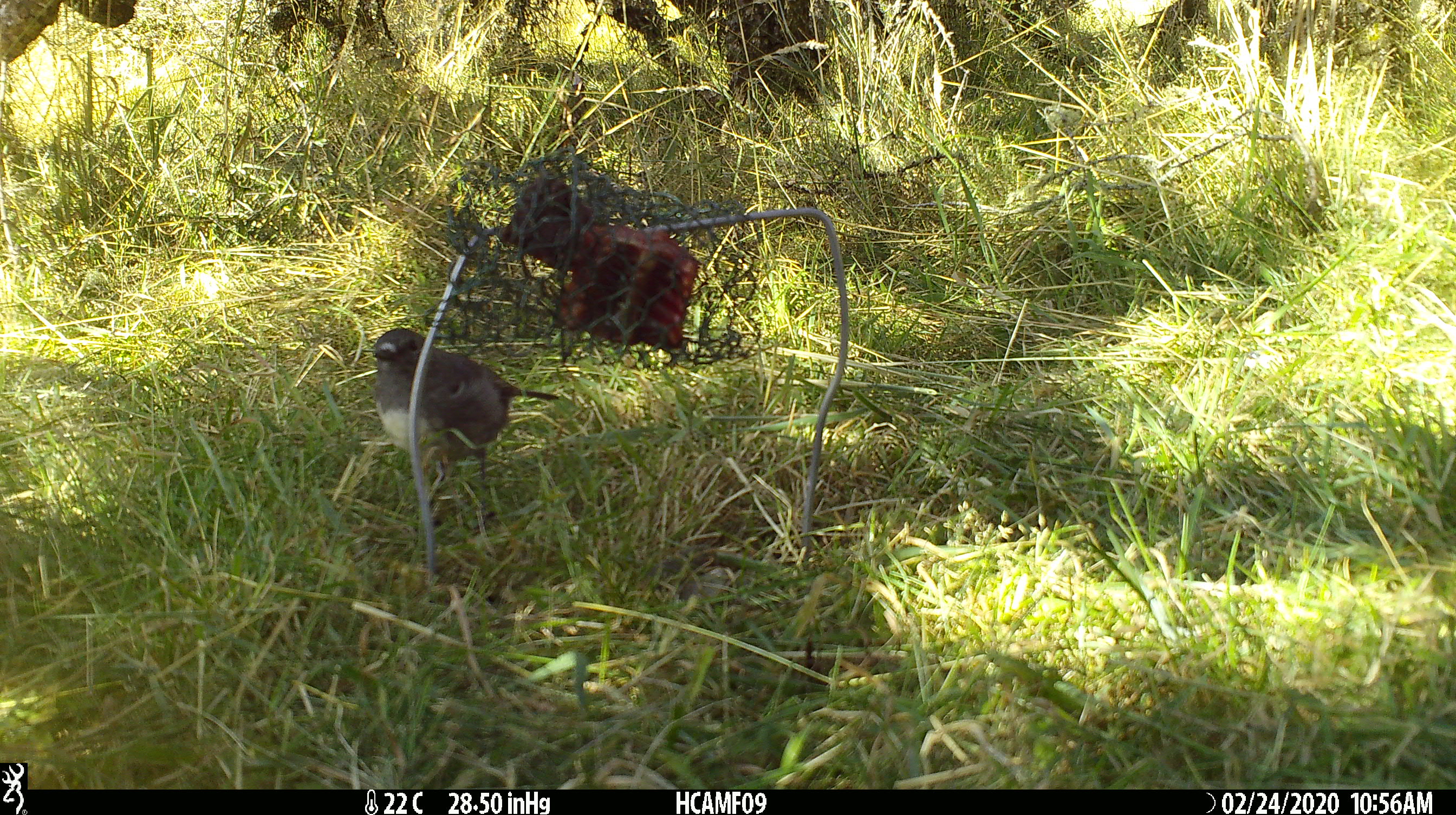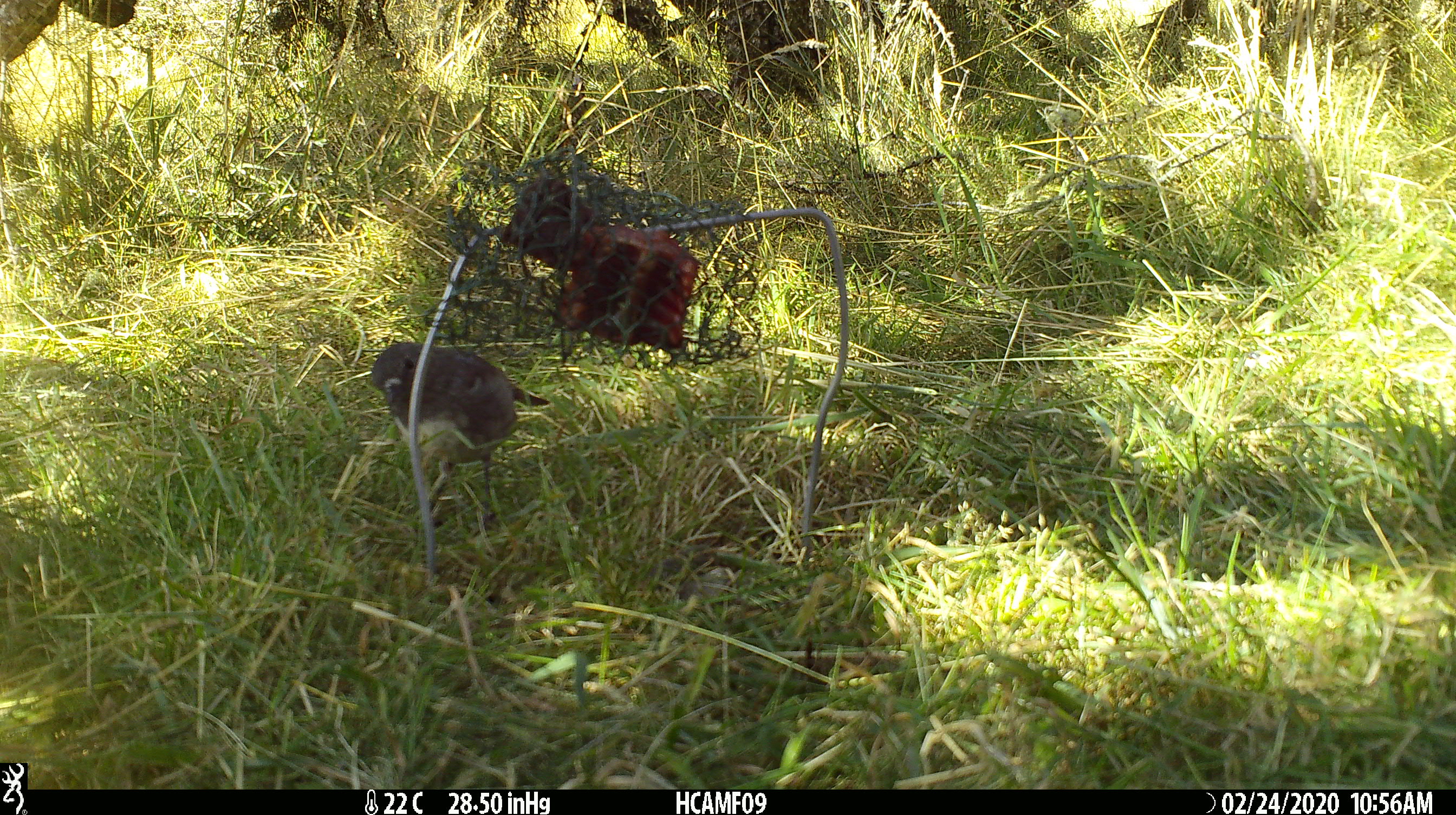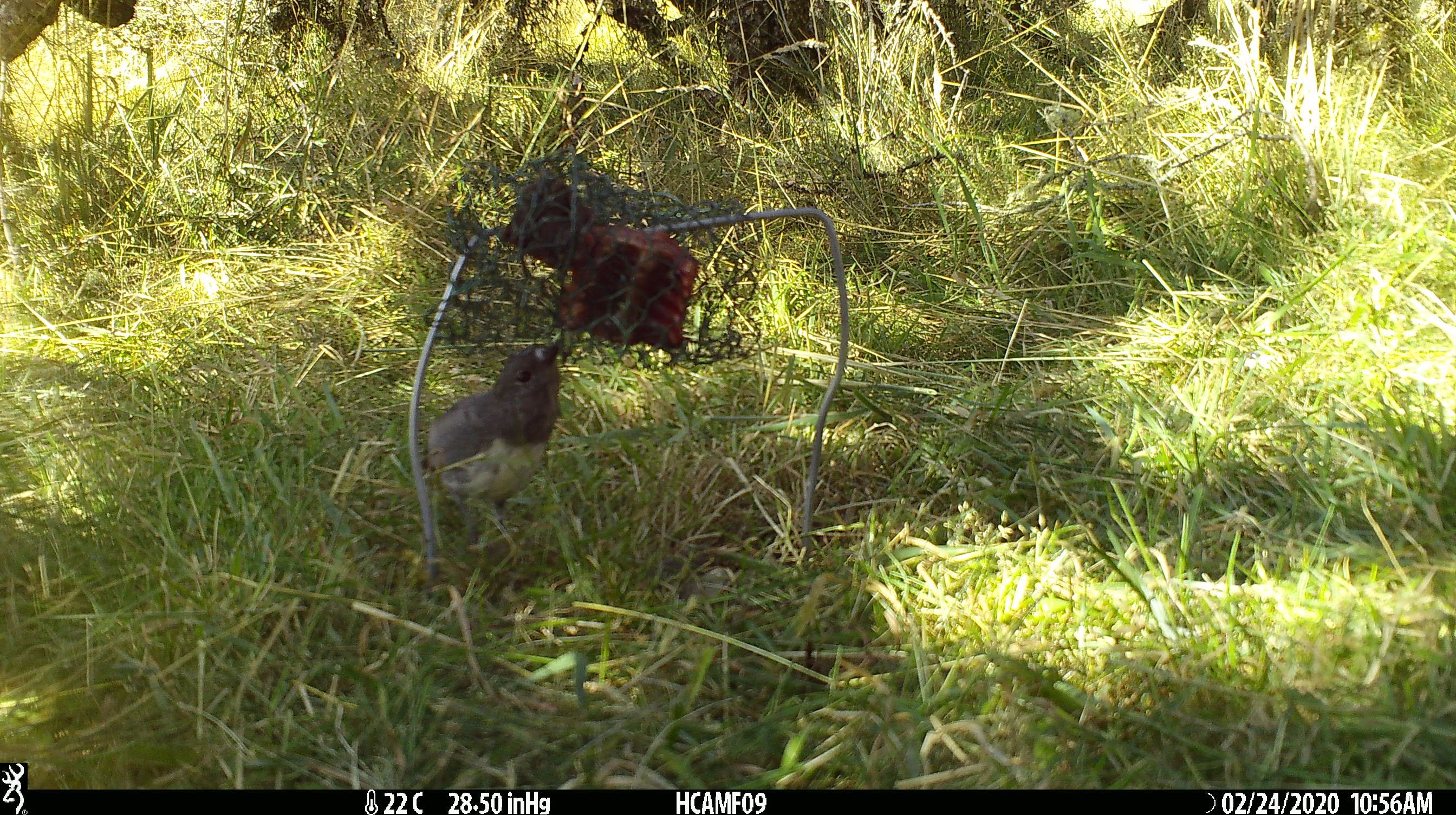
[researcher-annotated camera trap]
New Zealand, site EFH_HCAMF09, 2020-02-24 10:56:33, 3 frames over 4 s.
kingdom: Animalia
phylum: Chordata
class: Aves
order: Passeriformes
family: Petroicidae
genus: Petroica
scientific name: Petroica australis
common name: new zealand robin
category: robin